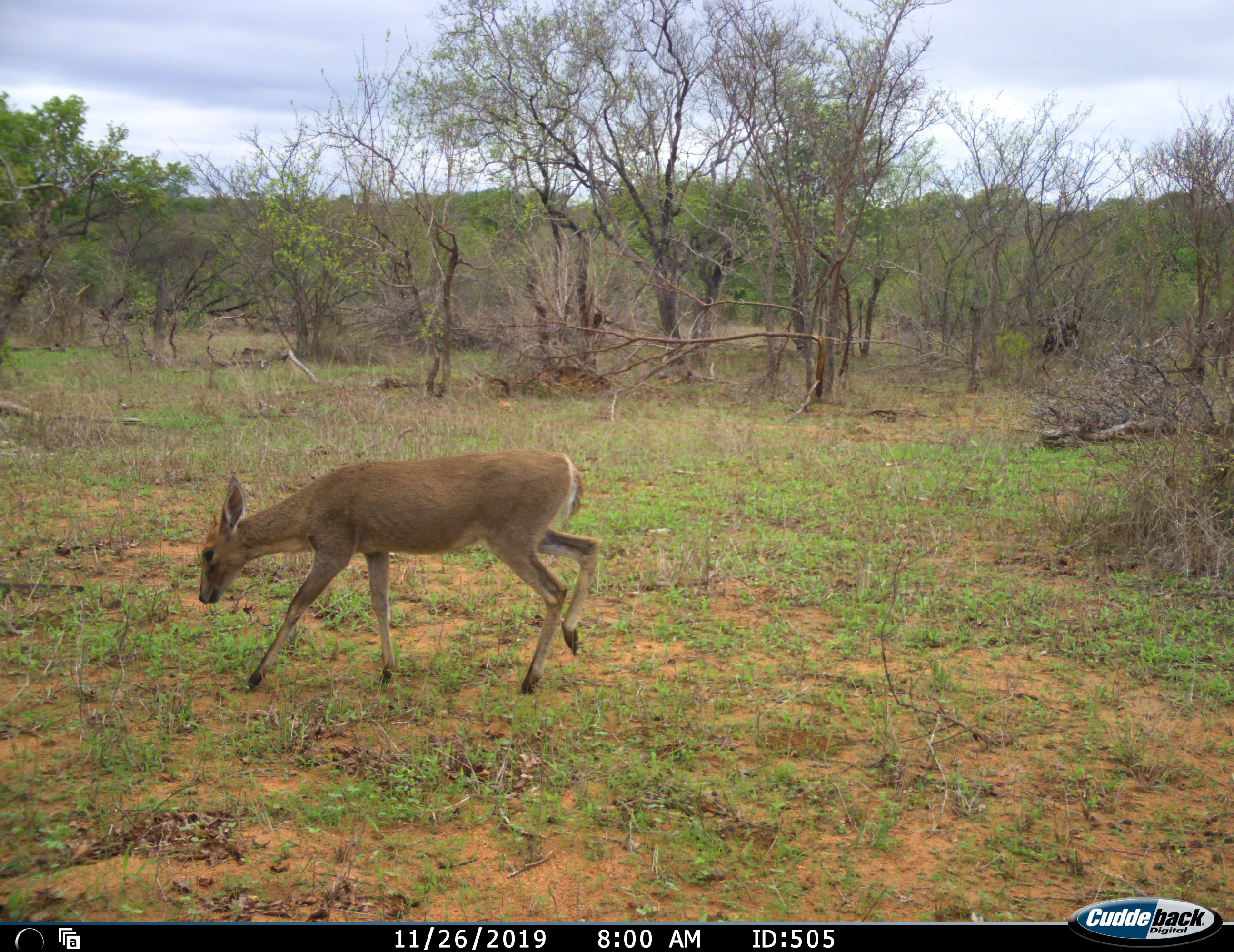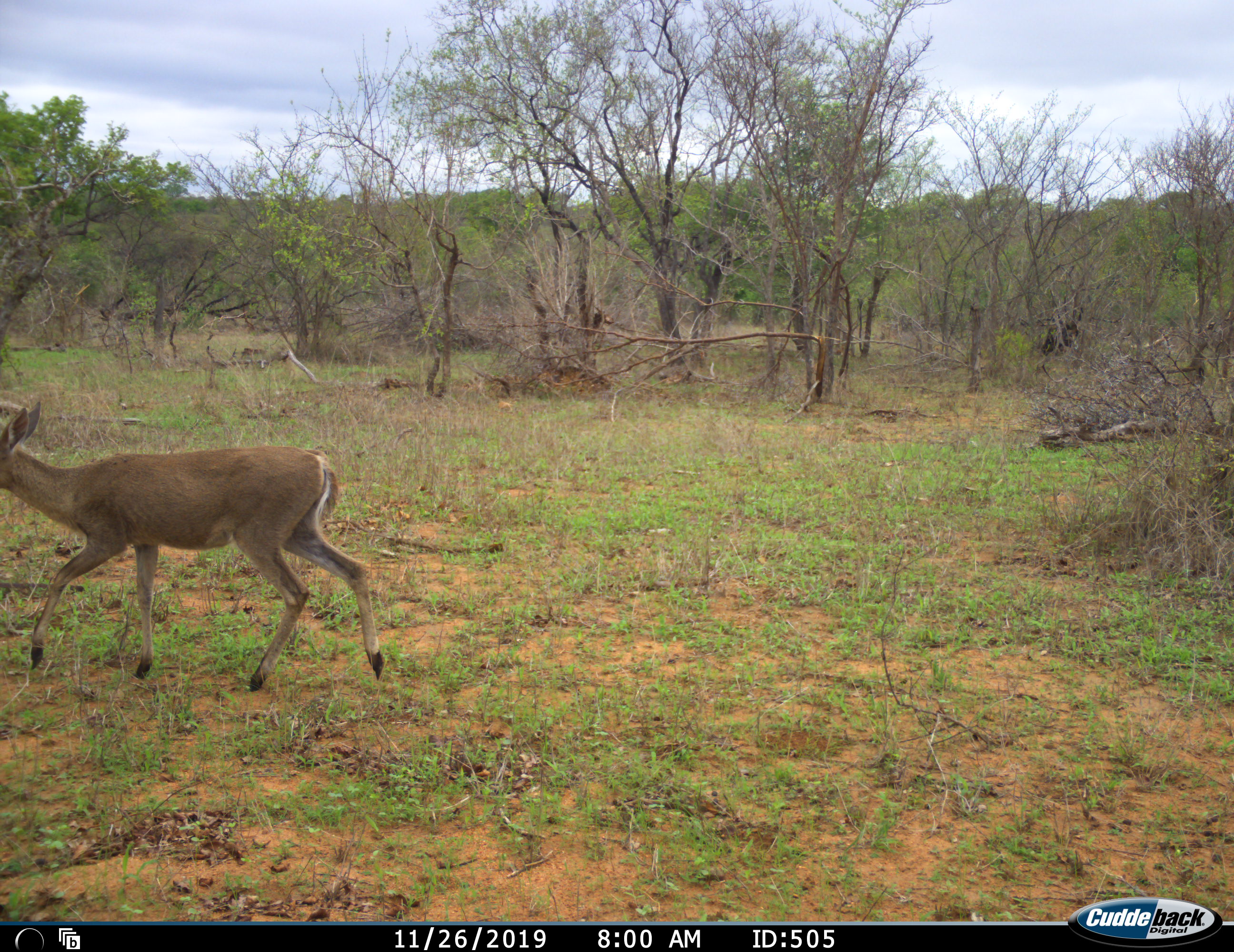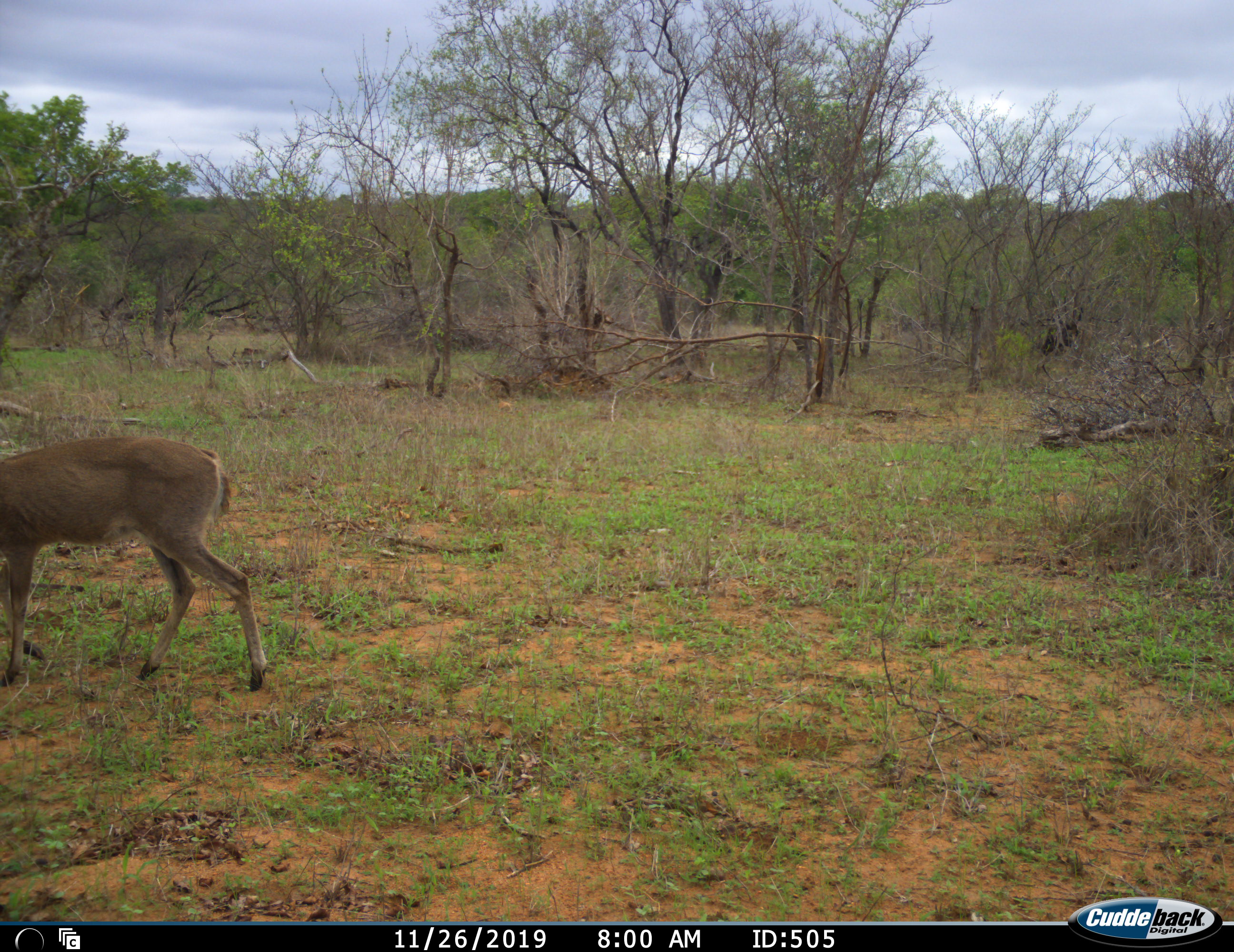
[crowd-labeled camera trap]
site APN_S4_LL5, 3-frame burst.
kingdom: Animalia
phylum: Chordata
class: Mammalia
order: Artiodactyla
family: Bovidae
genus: Sylvicapra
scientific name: Sylvicapra grimmia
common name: common duiker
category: duikercommongrey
Duikercommongrey (common duiker) (Sylvicapra grimmia), count 1. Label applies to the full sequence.